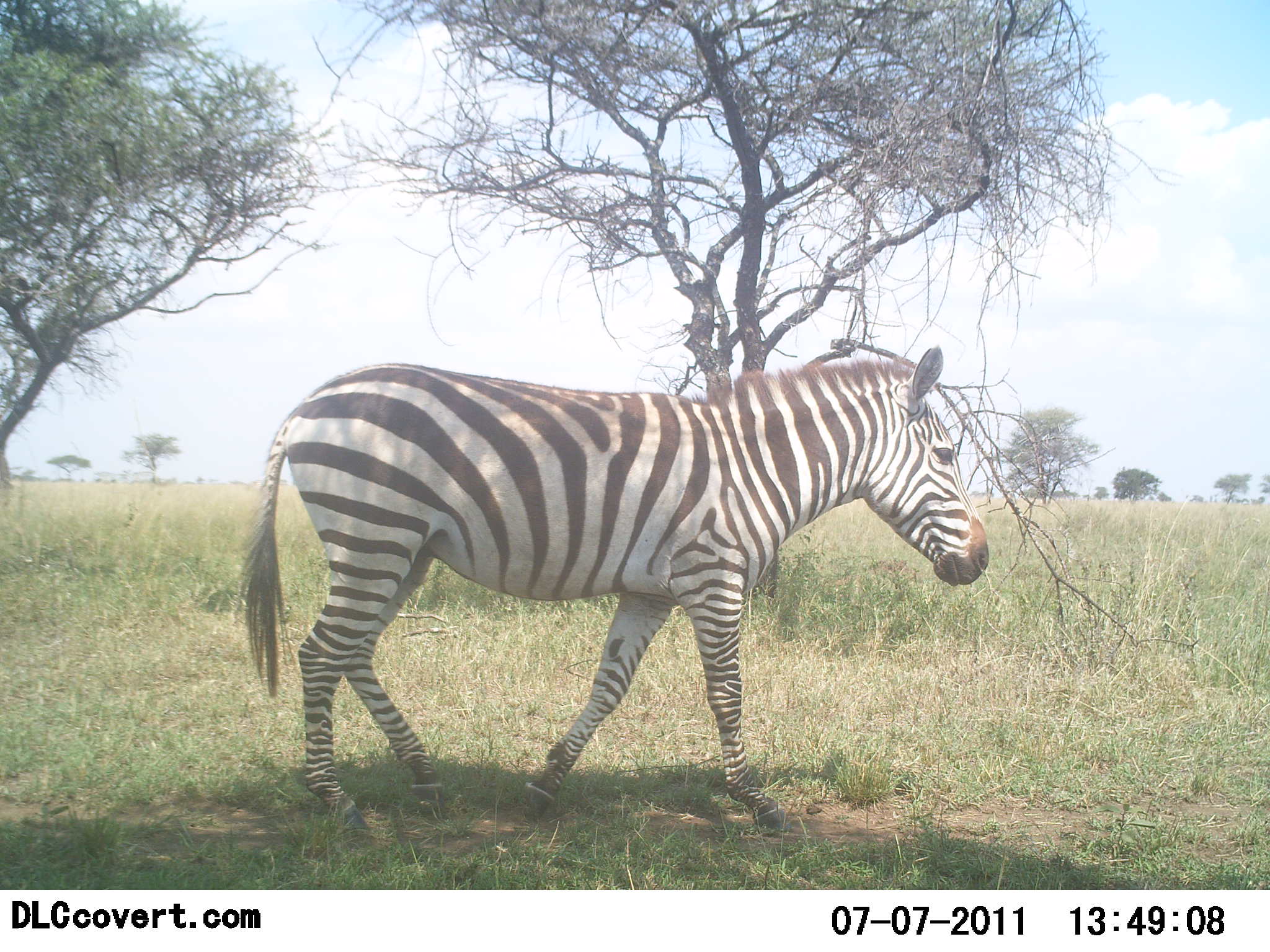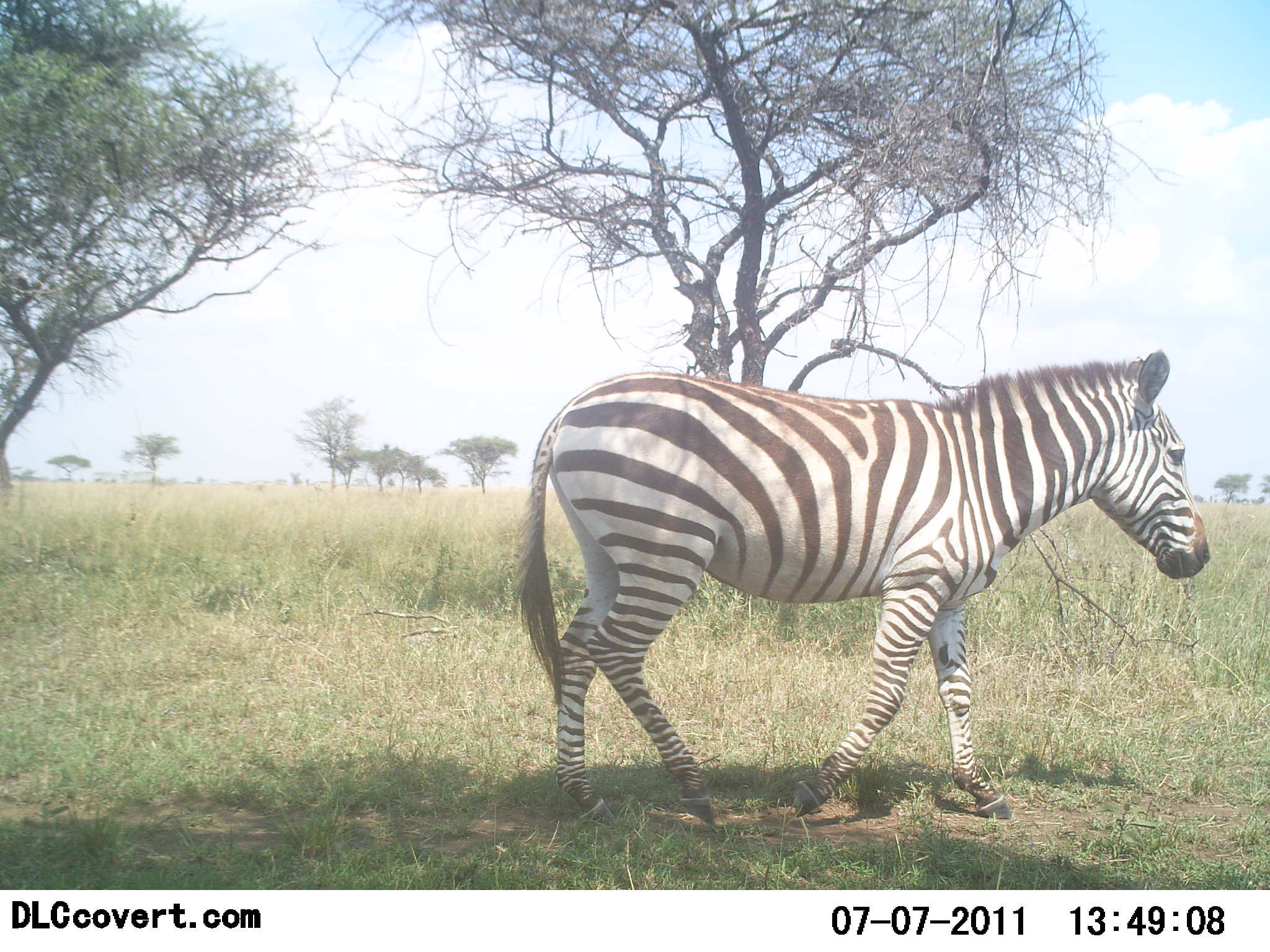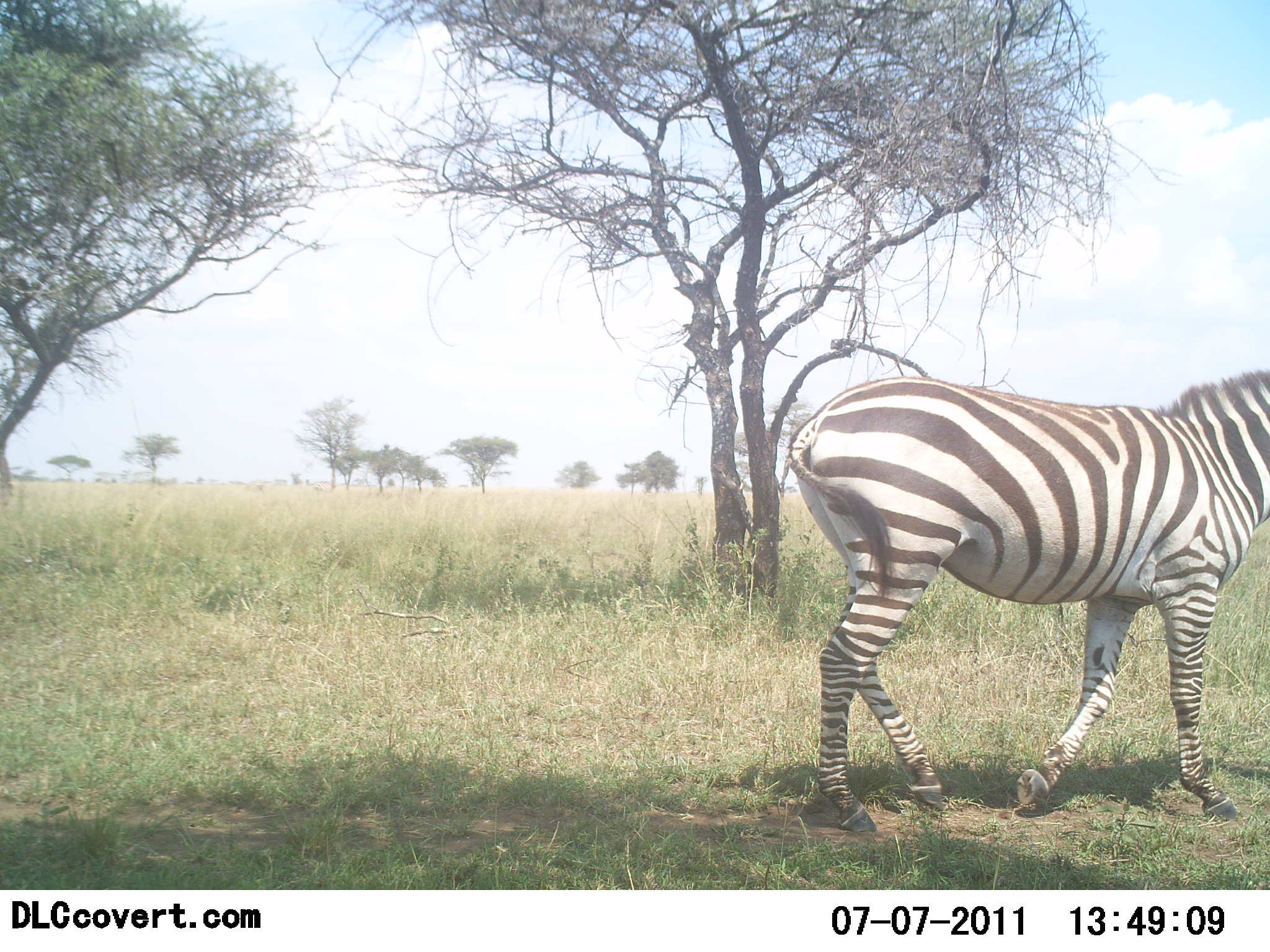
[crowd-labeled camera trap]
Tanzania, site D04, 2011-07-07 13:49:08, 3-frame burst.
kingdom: Animalia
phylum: Chordata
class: Mammalia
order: Perissodactyla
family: Equidae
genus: Equus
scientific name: Equus quagga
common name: plains zebra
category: zebra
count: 1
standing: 0%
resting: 0%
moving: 100%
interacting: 0%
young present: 0%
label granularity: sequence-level